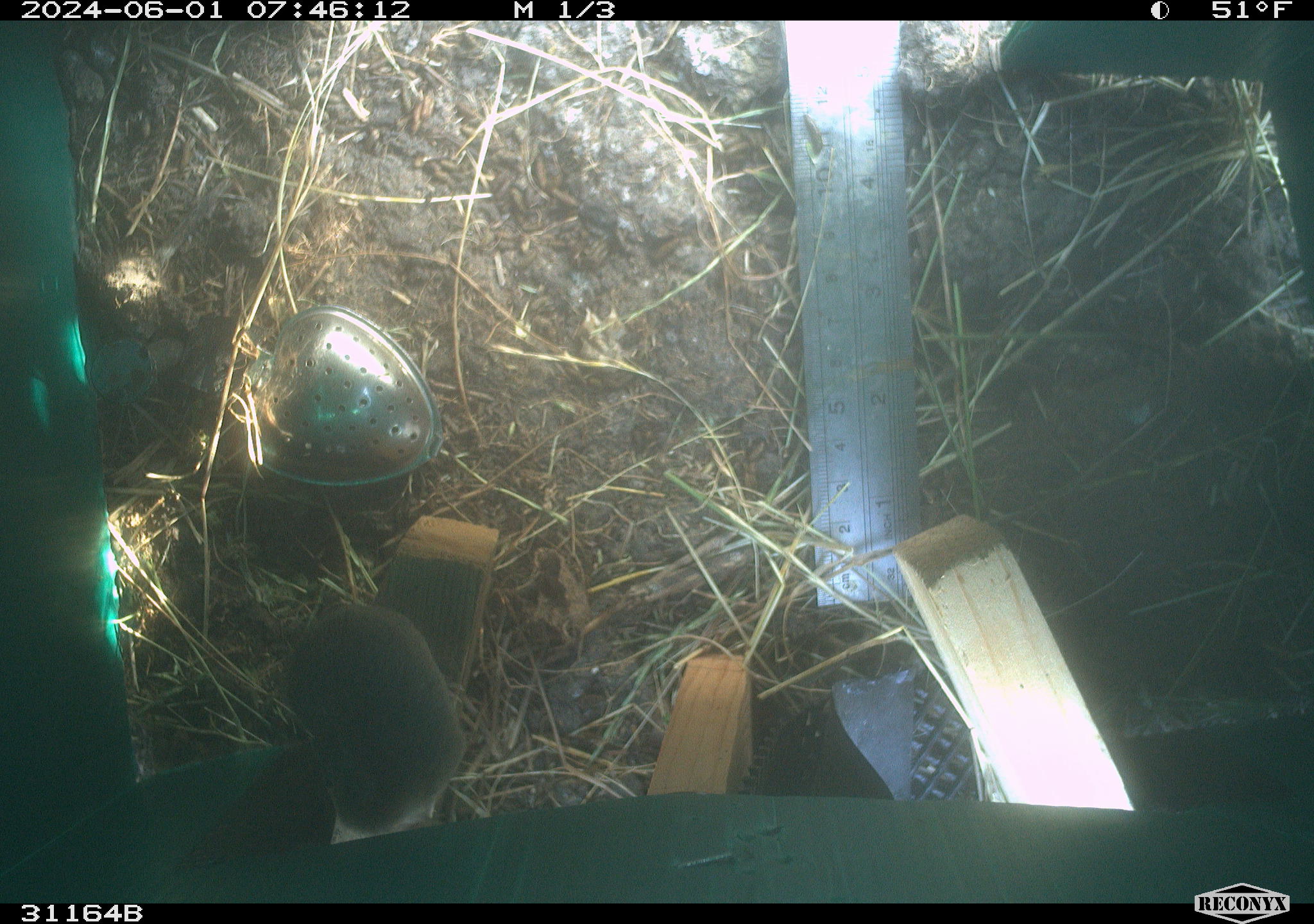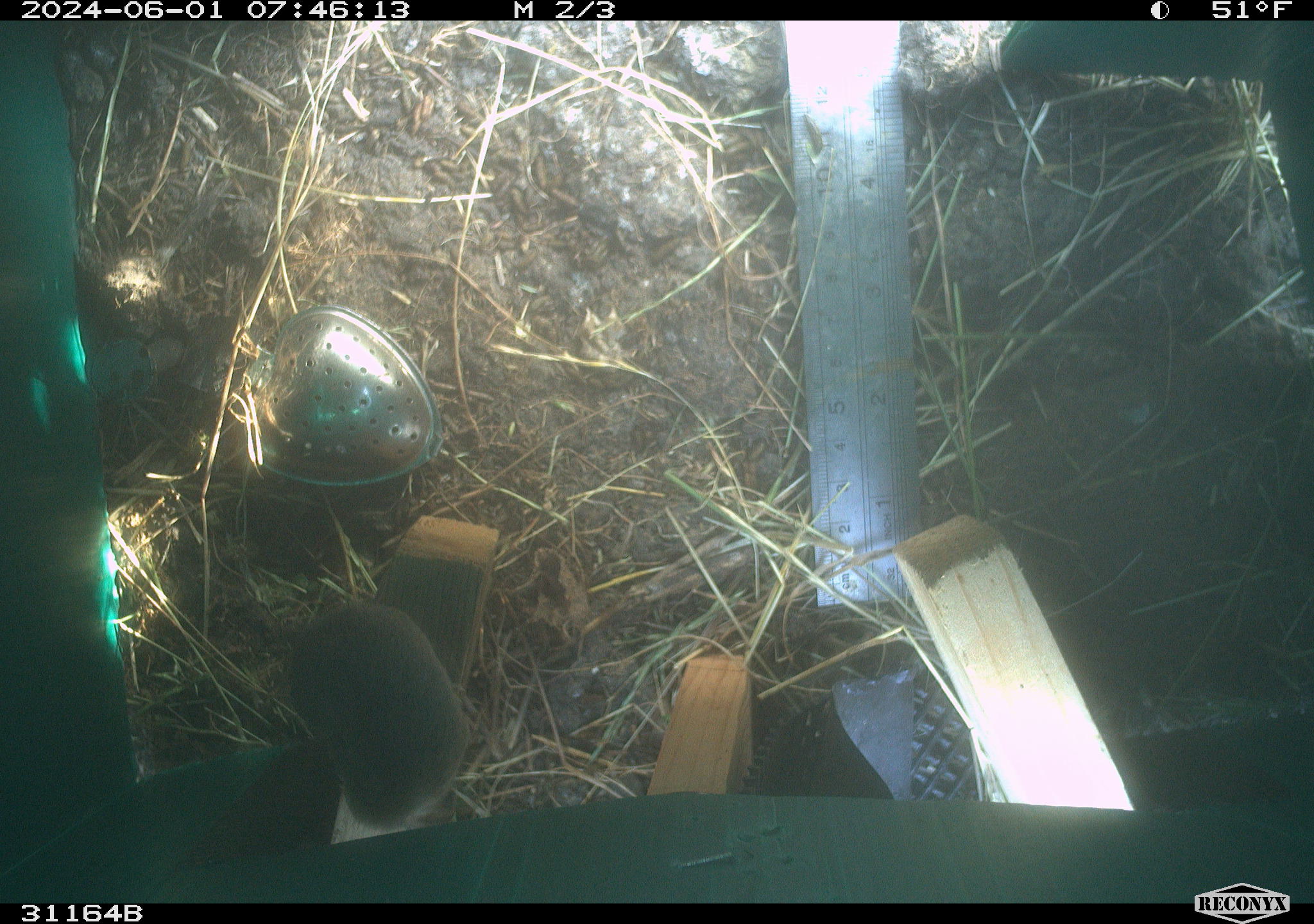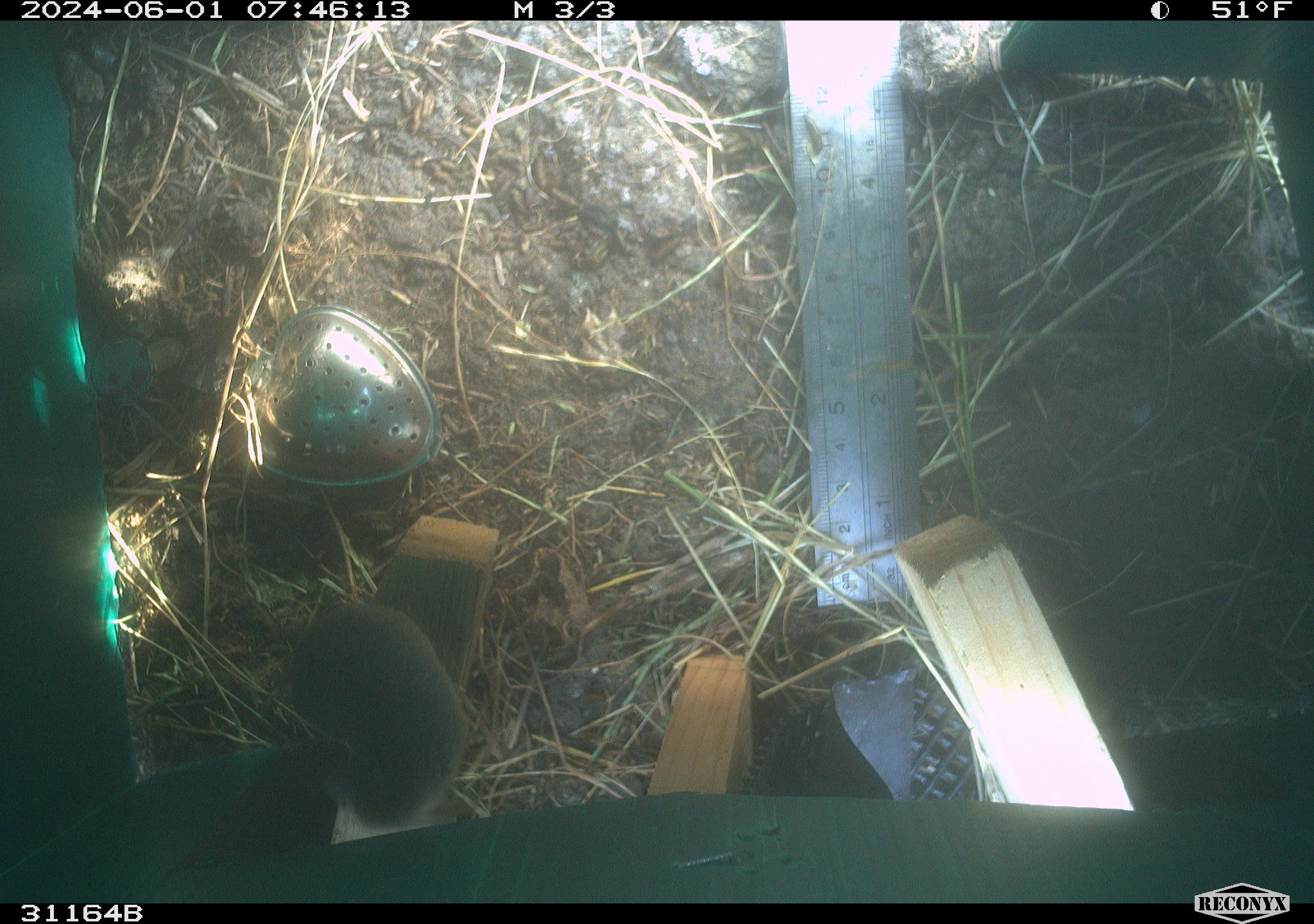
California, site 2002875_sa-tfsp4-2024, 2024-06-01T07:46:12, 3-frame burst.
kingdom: Animalia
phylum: Chordata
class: Mammalia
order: Rodentia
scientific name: Rodentia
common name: mouse species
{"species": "mouse species (Rodentia)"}